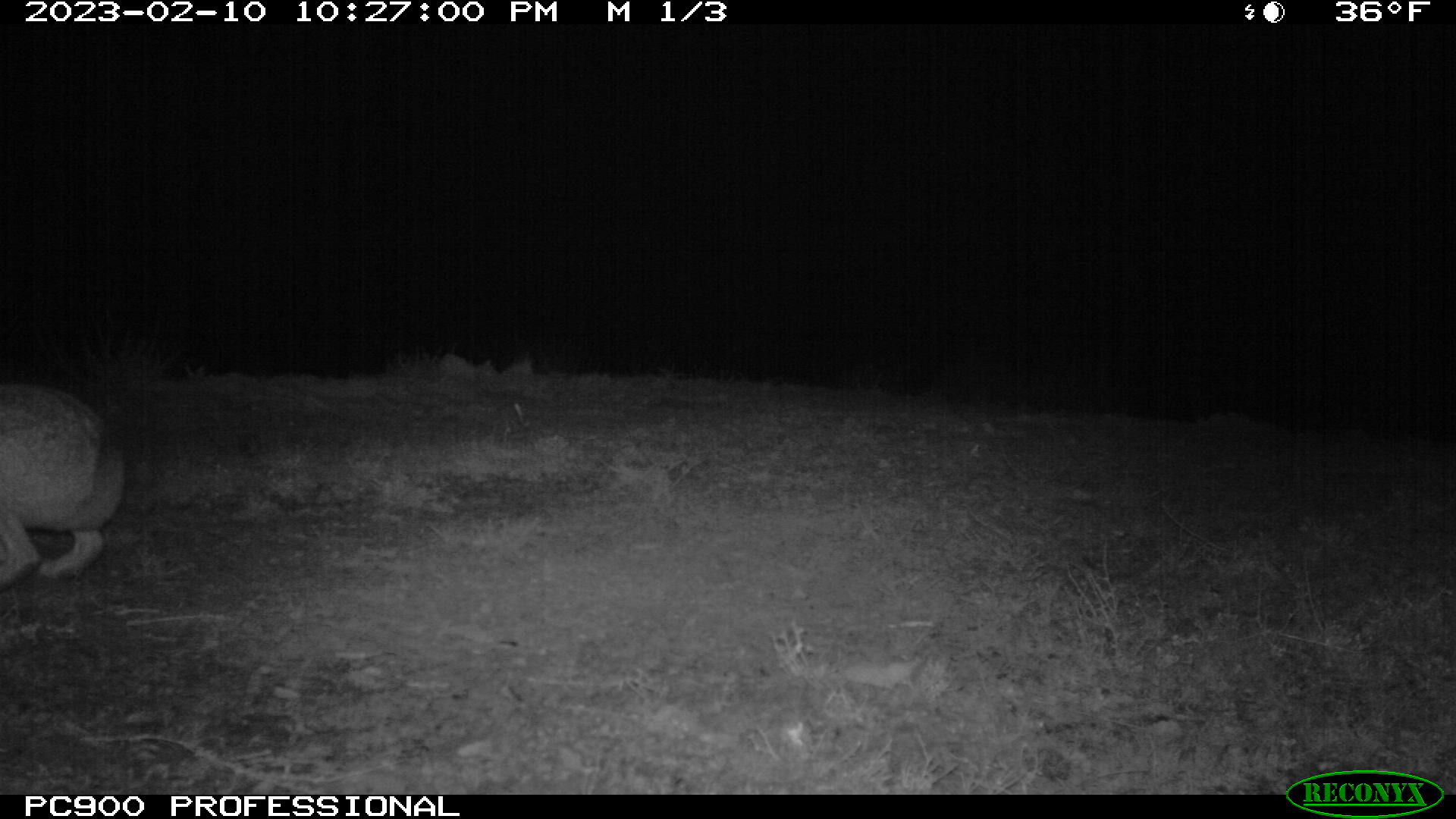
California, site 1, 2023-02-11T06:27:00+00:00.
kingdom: Animalia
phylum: Chordata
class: Mammalia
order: Lagomorpha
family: Leporidae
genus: Lepus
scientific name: Lepus californicus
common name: black-tailed jackrabbit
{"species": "black-tailed jackrabbit (Lepus californicus)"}